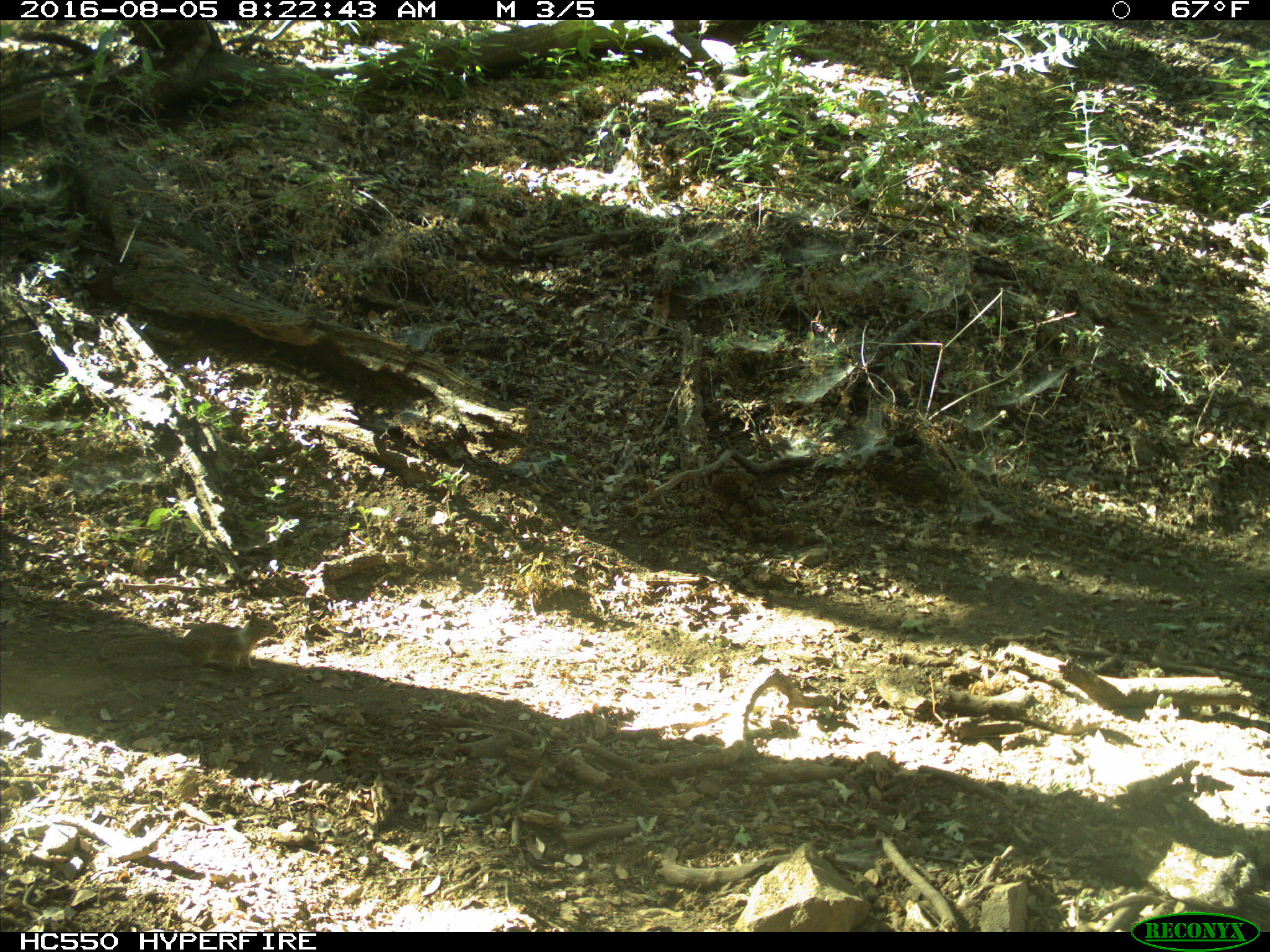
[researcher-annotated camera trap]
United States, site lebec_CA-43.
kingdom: Animalia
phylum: Chordata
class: Mammalia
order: Rodentia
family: Sciuridae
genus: Otospermophilus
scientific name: Otospermophilus beecheyi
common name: california ground squirrel